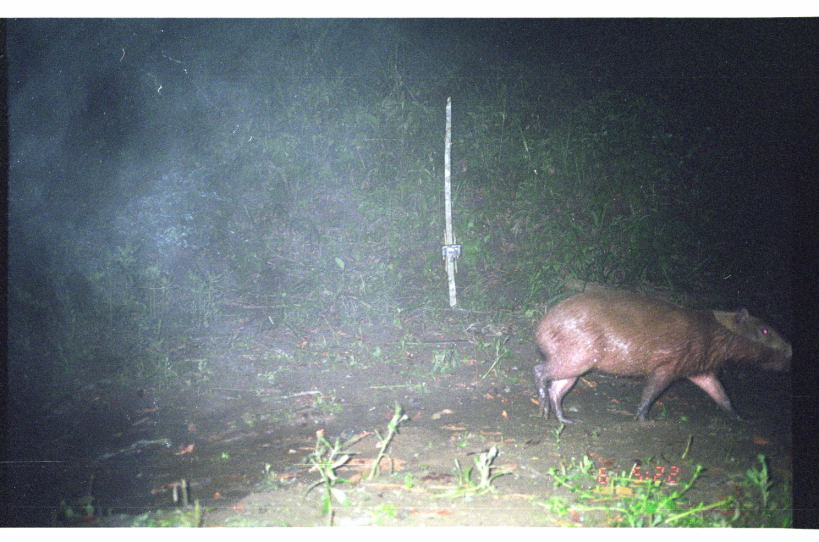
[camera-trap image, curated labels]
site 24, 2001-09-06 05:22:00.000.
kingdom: Animalia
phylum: Chordata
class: Mammalia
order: Rodentia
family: Caviidae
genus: Hydrochoerus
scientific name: Hydrochoerus hydrochaeris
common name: capybara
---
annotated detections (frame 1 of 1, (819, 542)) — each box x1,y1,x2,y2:
hydrochoerus hydrochaeris: 532,289,793,424